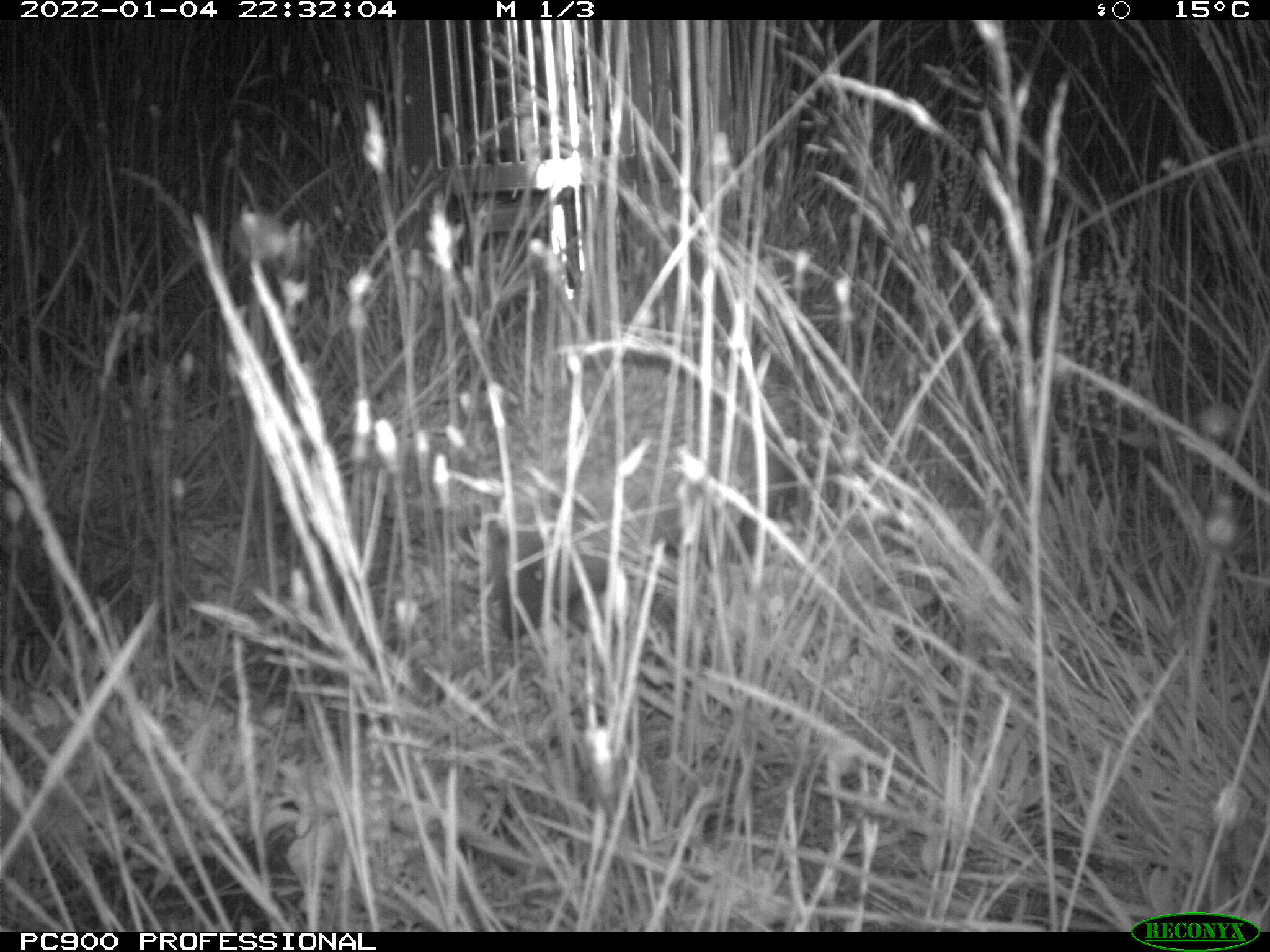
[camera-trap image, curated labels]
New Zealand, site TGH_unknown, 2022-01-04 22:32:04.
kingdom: Animalia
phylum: Chordata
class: Mammalia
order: Eulipotyphla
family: Erinaceidae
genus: Erinaceus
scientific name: Erinaceus europaeus europaeus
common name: european hedgehog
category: hedgehog